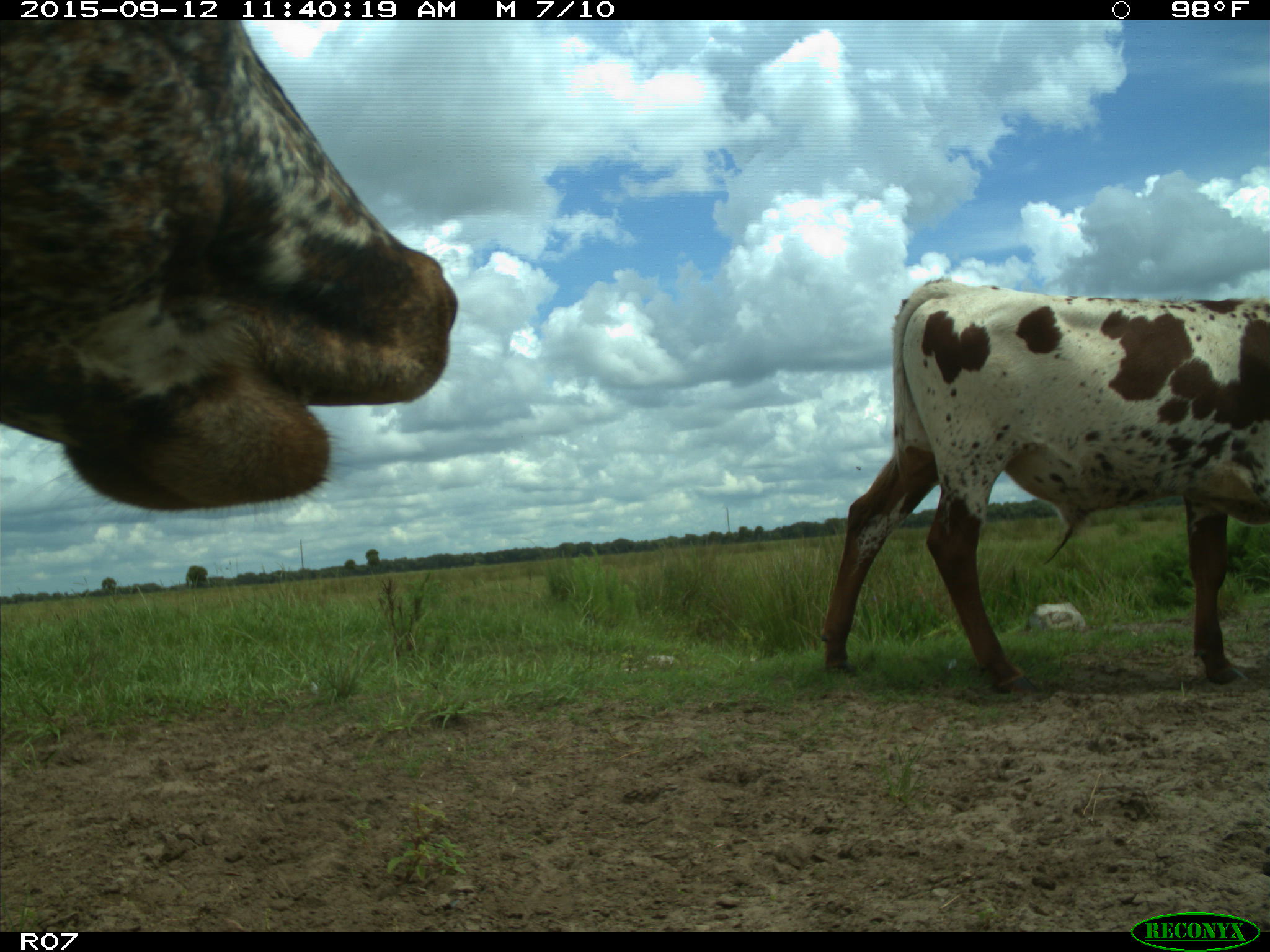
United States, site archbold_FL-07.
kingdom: Animalia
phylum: Chordata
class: Mammalia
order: Artiodactyla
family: Bovidae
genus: Bos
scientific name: Bos taurus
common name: domestic cow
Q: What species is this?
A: Bos taurus (domestic cow).